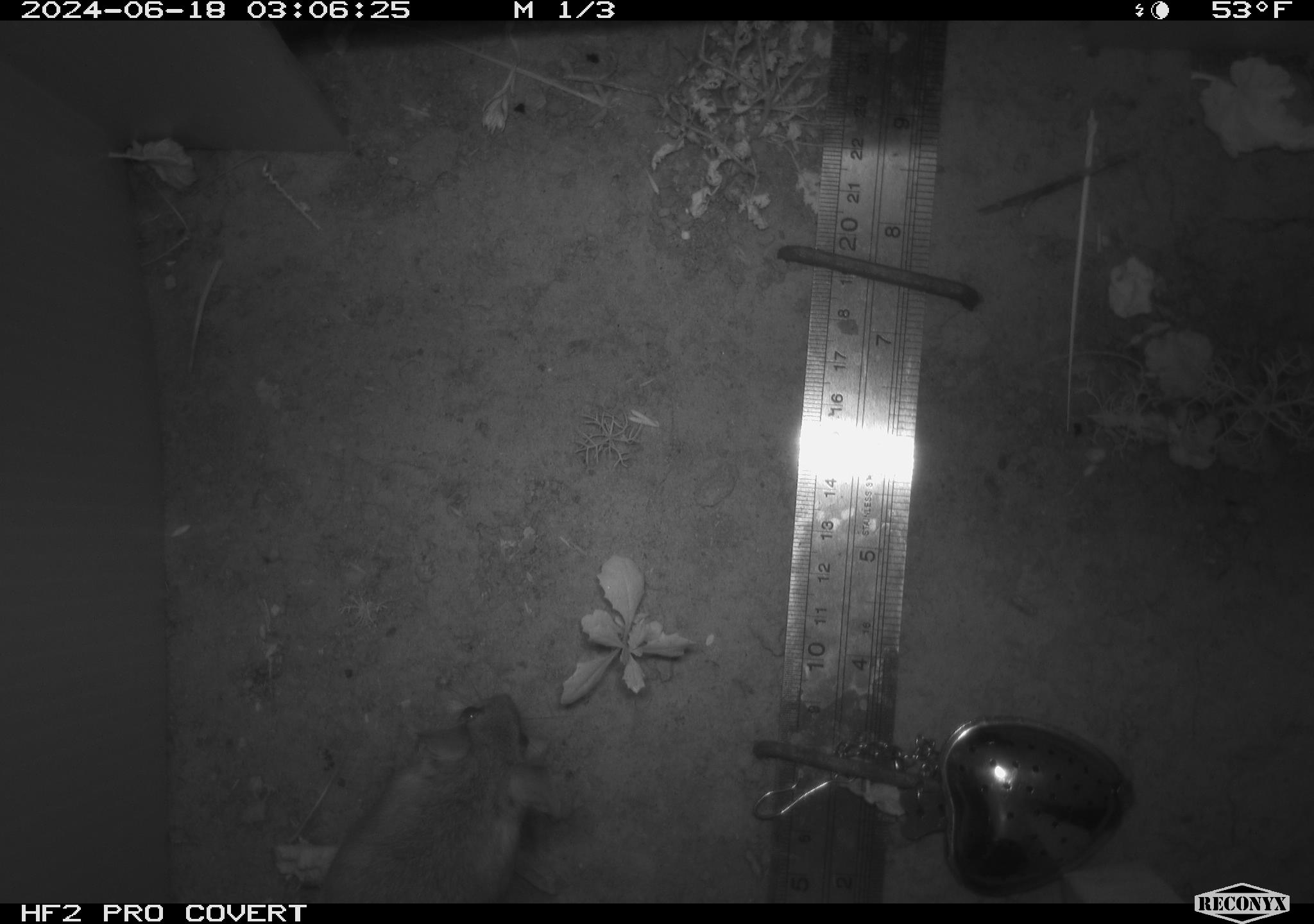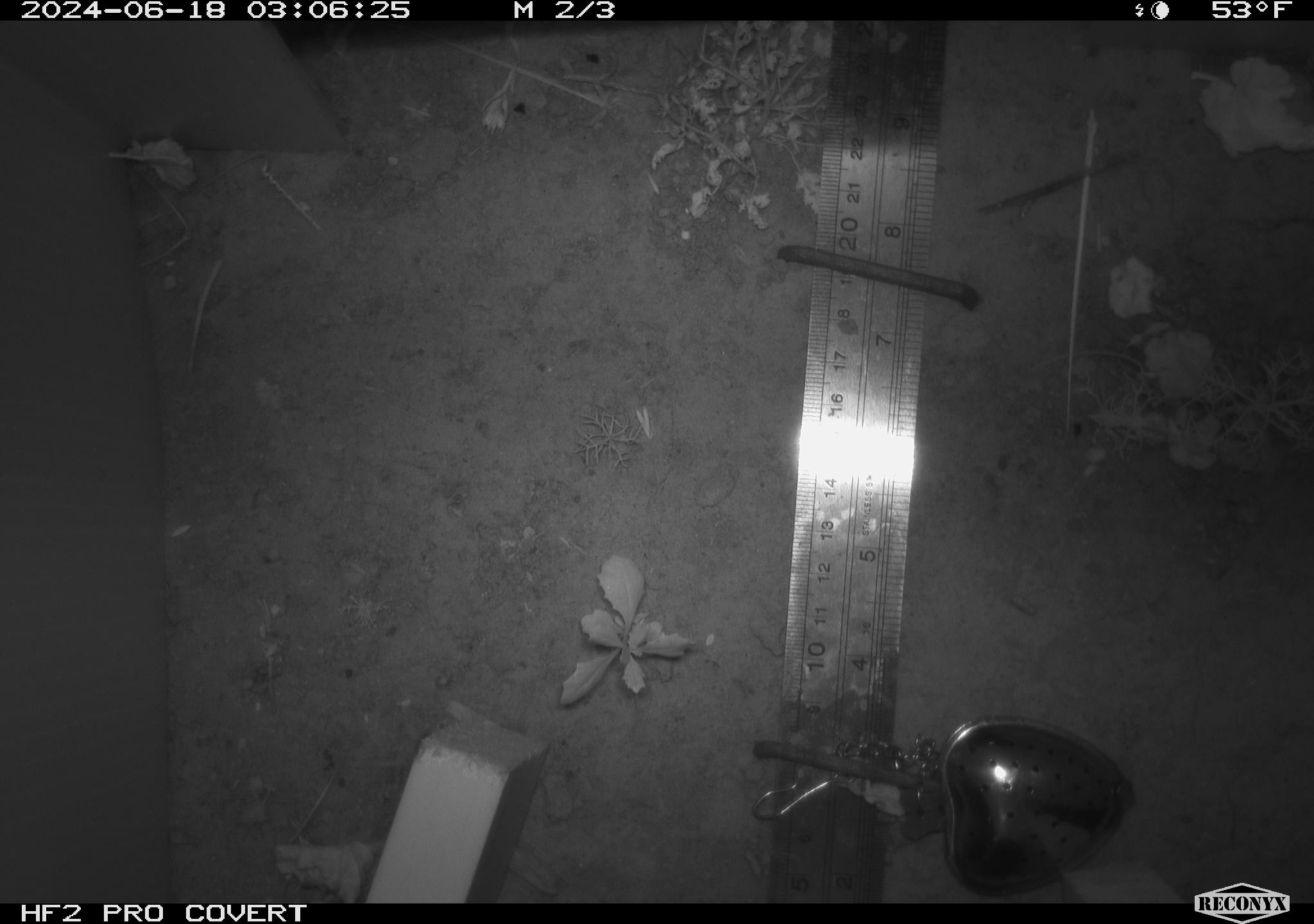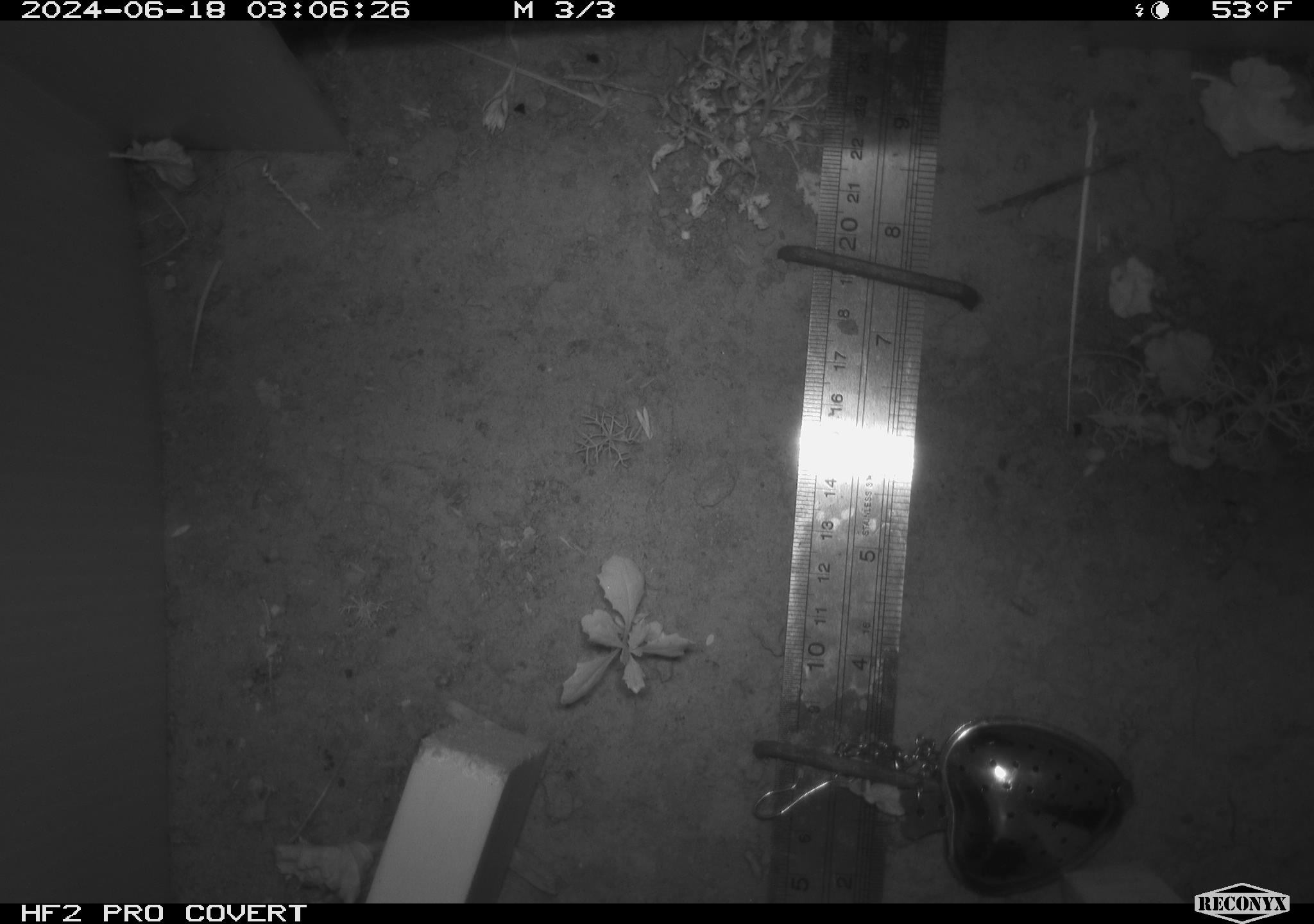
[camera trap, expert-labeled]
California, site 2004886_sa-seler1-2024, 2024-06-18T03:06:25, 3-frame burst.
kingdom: Animalia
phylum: Chordata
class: Mammalia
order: Rodentia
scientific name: Rodentia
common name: mouse species